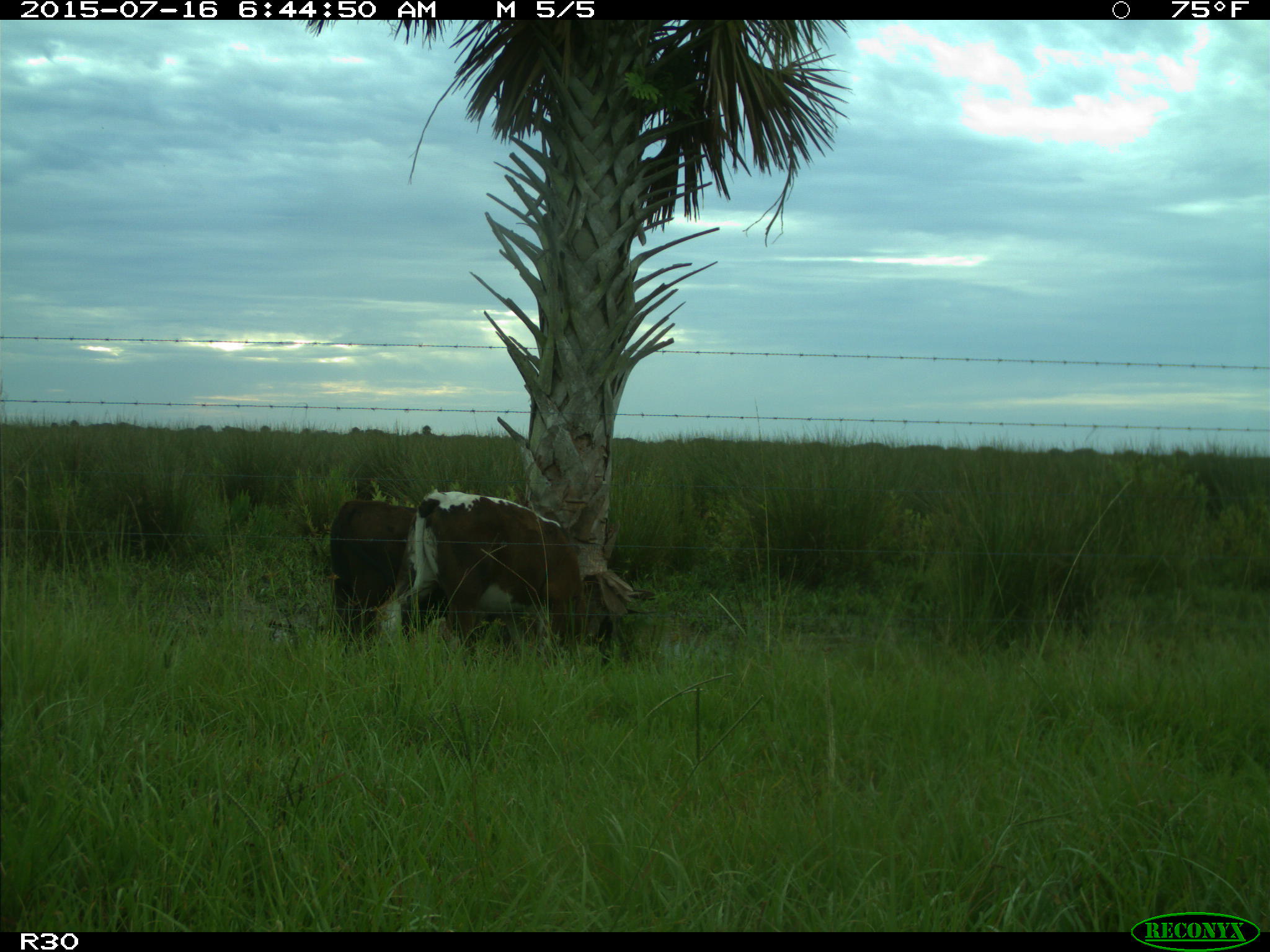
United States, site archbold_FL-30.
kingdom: Animalia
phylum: Chordata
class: Mammalia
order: Artiodactyla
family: Bovidae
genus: Bos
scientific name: Bos taurus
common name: domestic cow